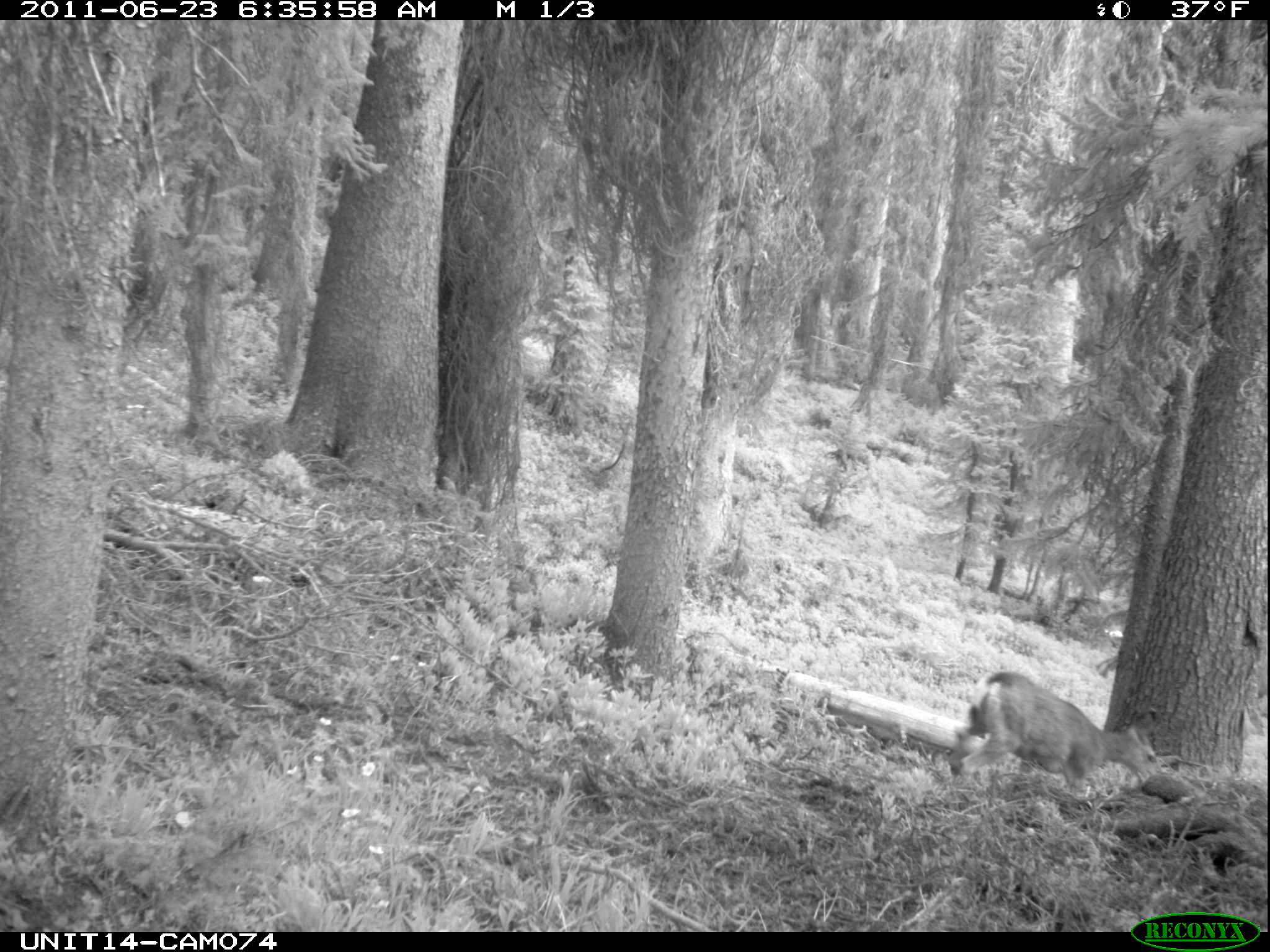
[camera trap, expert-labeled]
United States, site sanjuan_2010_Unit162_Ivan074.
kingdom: Animalia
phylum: Chordata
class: Mammalia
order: Artiodactyla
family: Cervidae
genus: Odocoileus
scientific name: Odocoileus hemionus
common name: mule deer